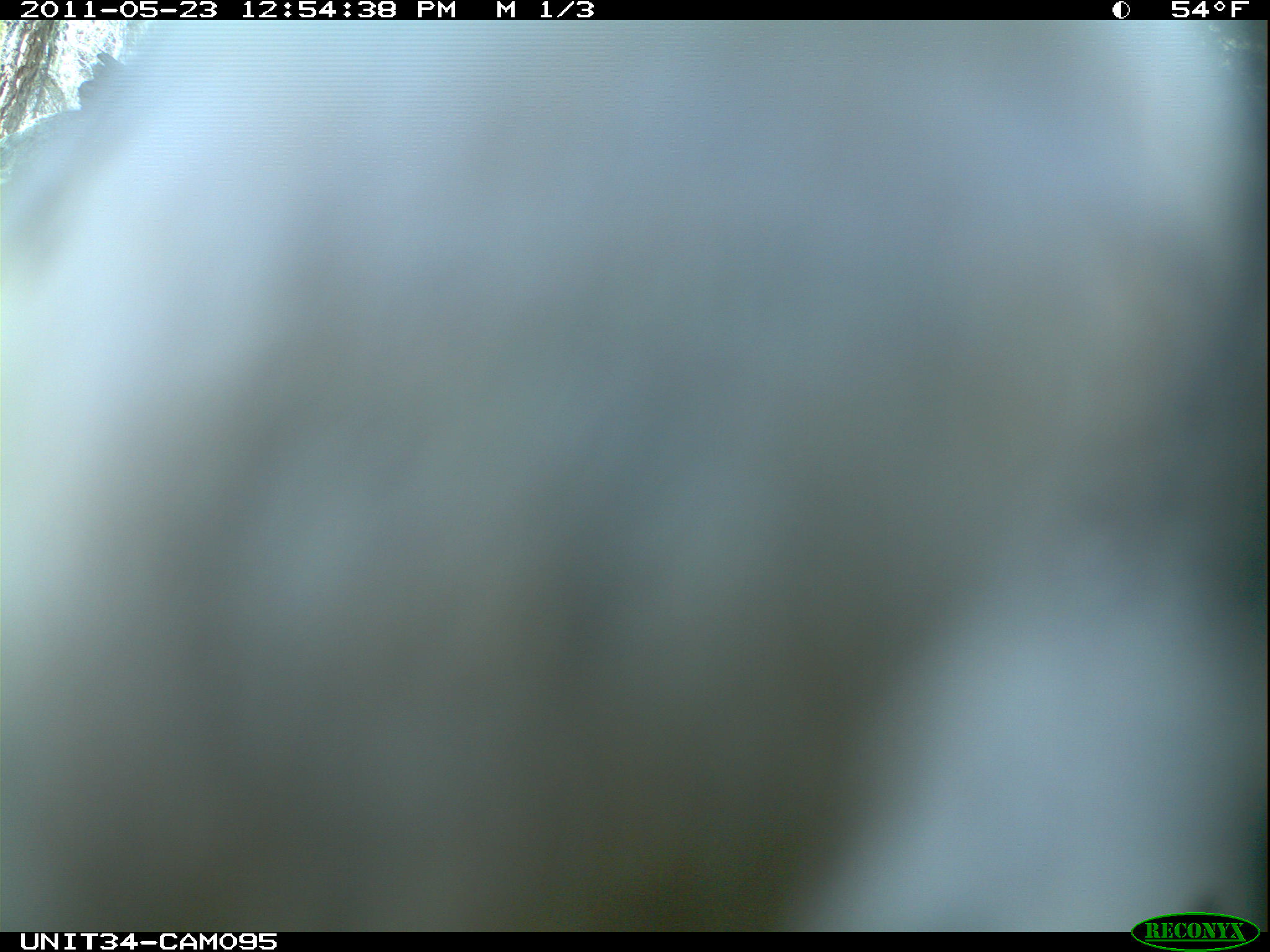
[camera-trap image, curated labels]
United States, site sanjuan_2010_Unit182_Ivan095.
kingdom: Animalia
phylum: Chordata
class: Aves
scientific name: Aves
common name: birds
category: unidentified bird